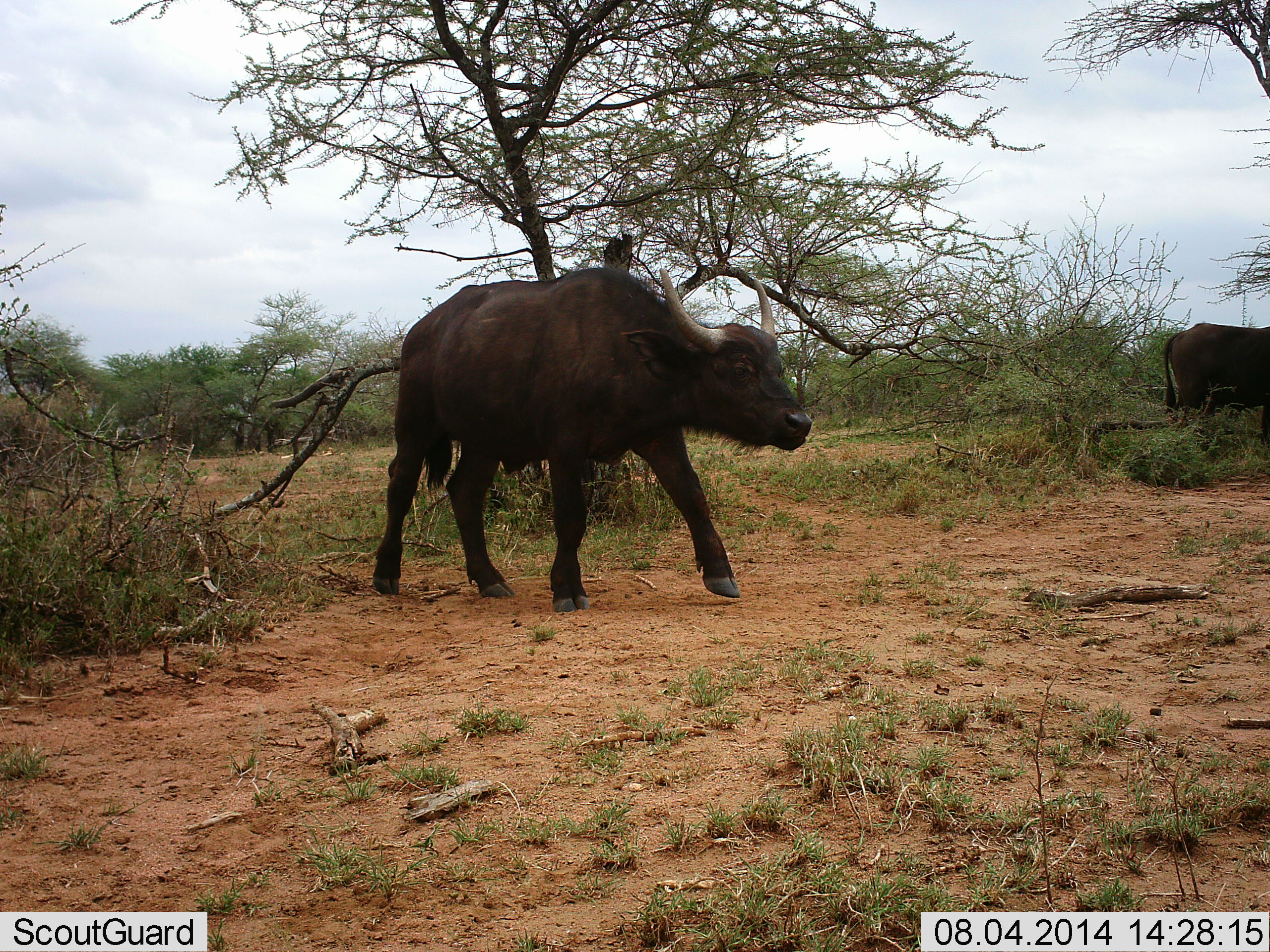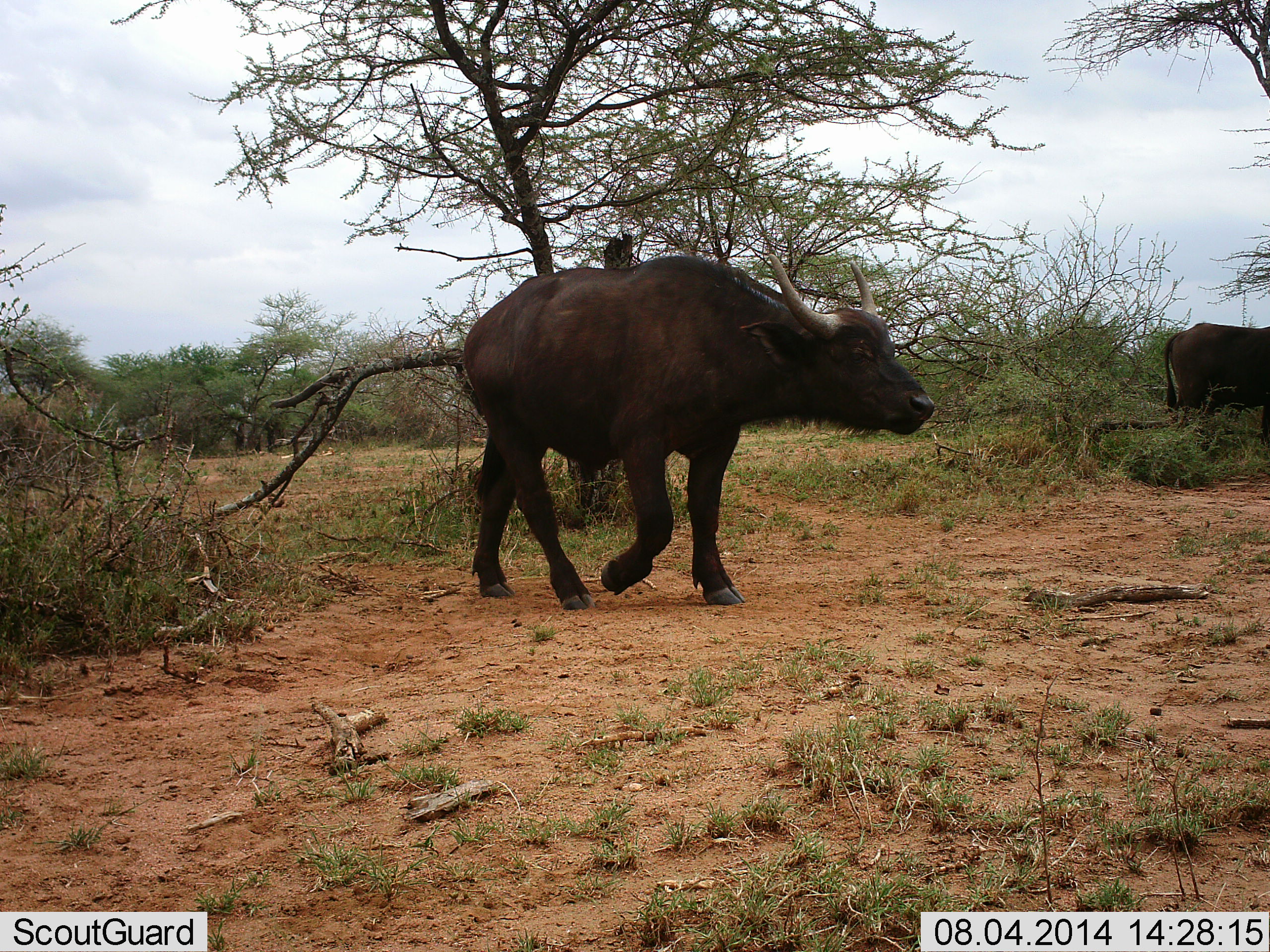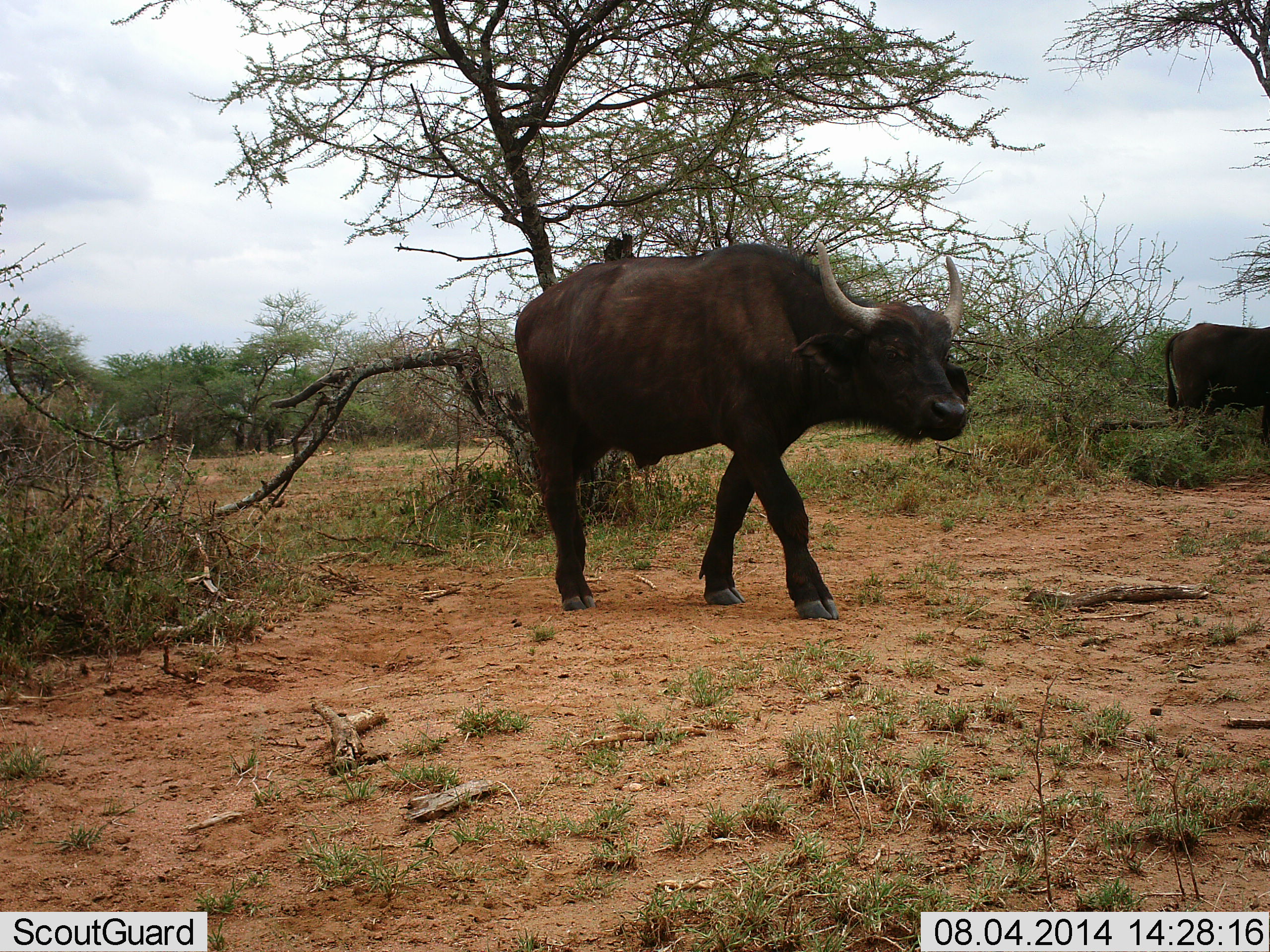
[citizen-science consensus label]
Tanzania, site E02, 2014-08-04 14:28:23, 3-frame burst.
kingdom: Animalia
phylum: Chordata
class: Mammalia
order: Artiodactyla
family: Bovidae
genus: Syncerus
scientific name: Syncerus caffer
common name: cape buffalo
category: buffalo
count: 2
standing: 40%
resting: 0%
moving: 100%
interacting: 0%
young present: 10%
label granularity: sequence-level